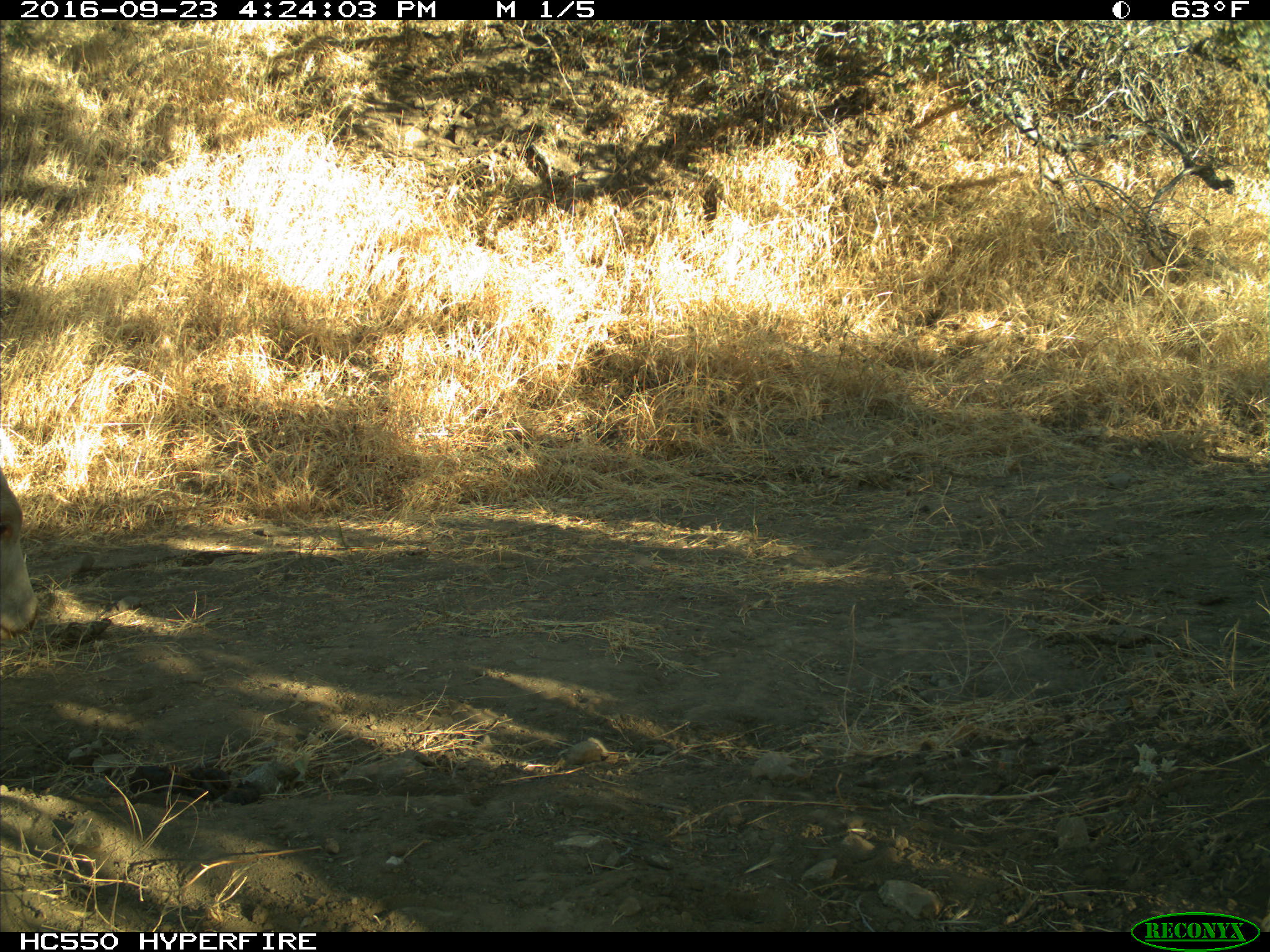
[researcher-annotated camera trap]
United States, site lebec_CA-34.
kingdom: Animalia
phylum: Chordata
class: Mammalia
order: Artiodactyla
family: Bovidae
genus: Bos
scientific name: Bos taurus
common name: domestic cow